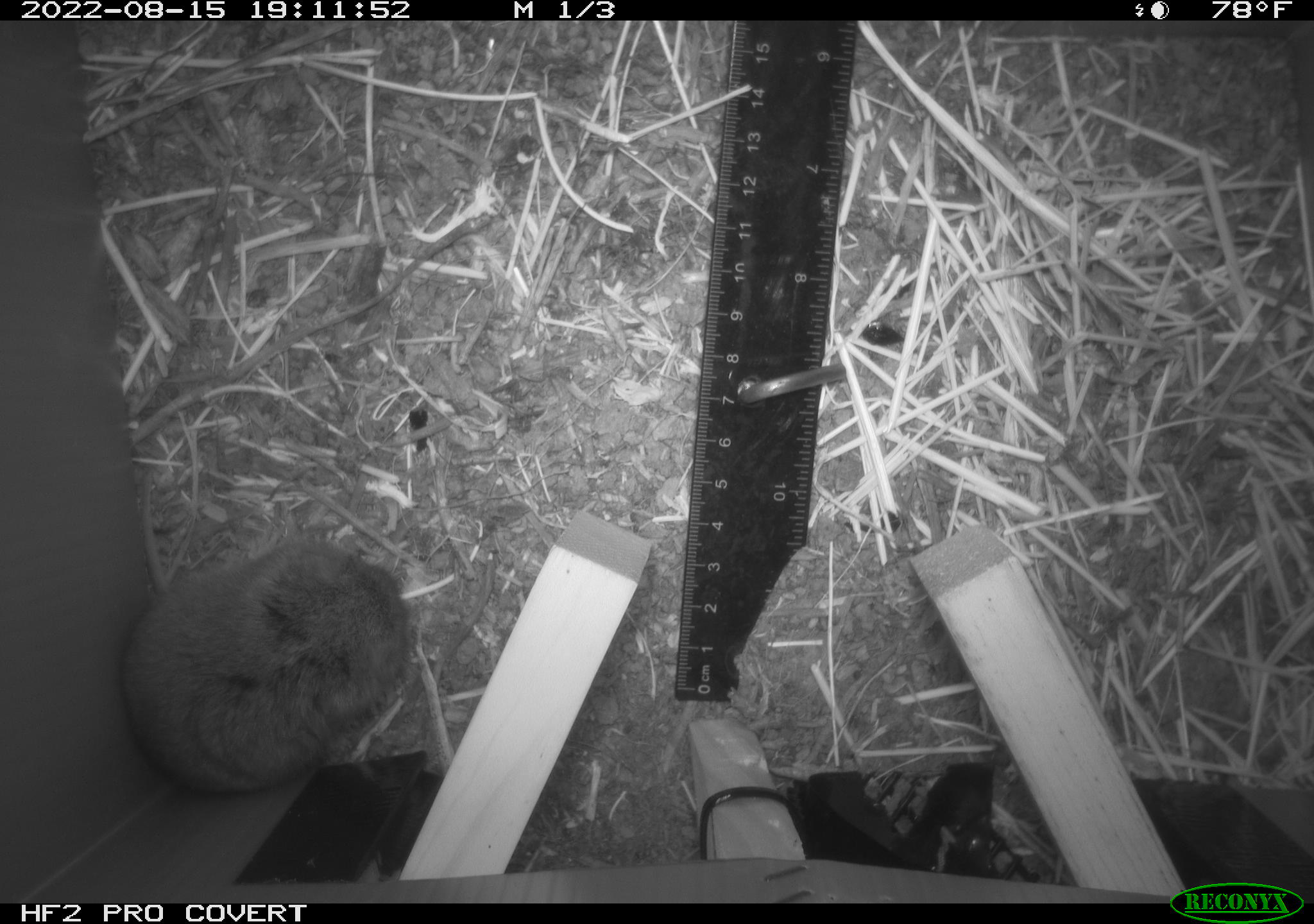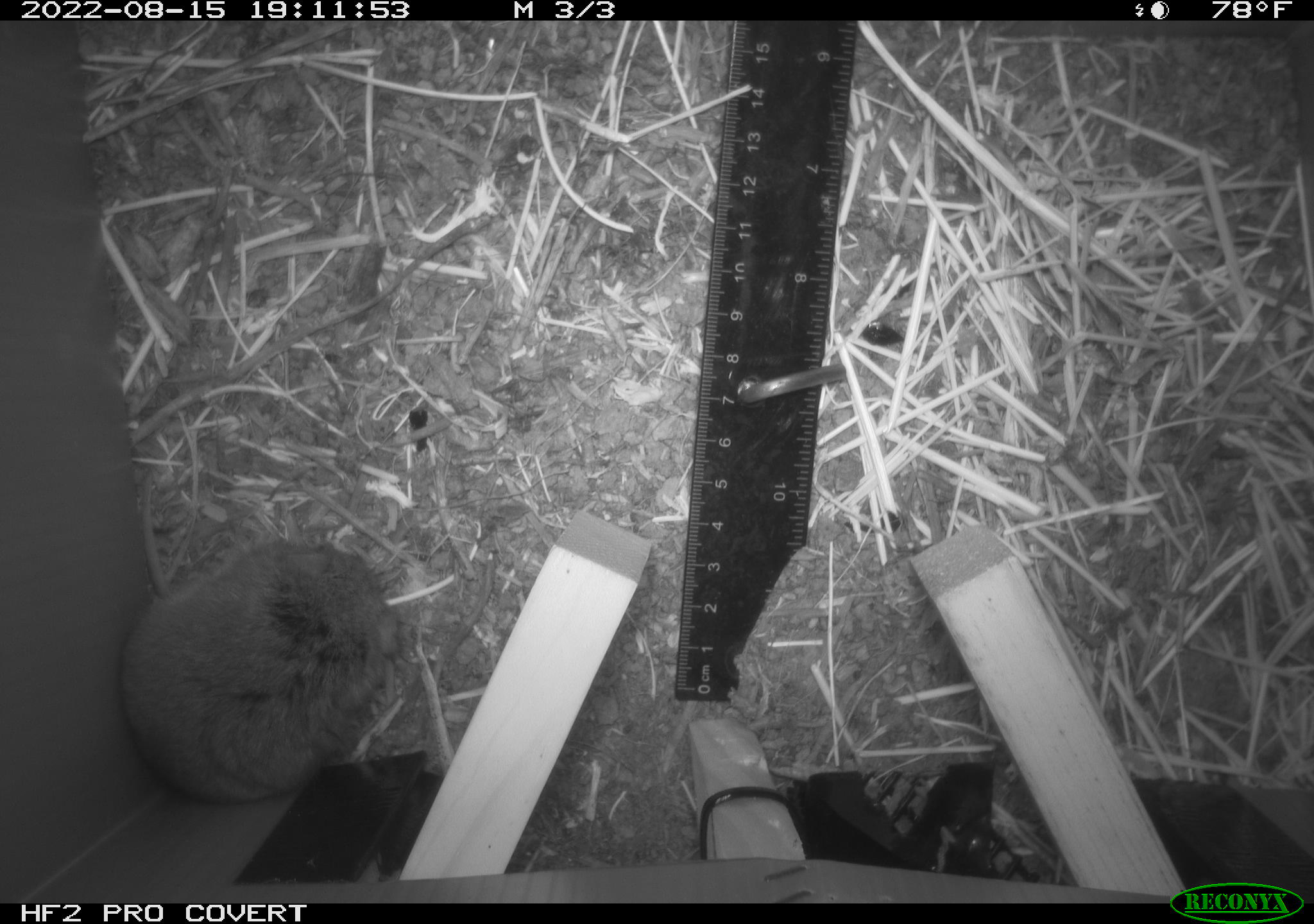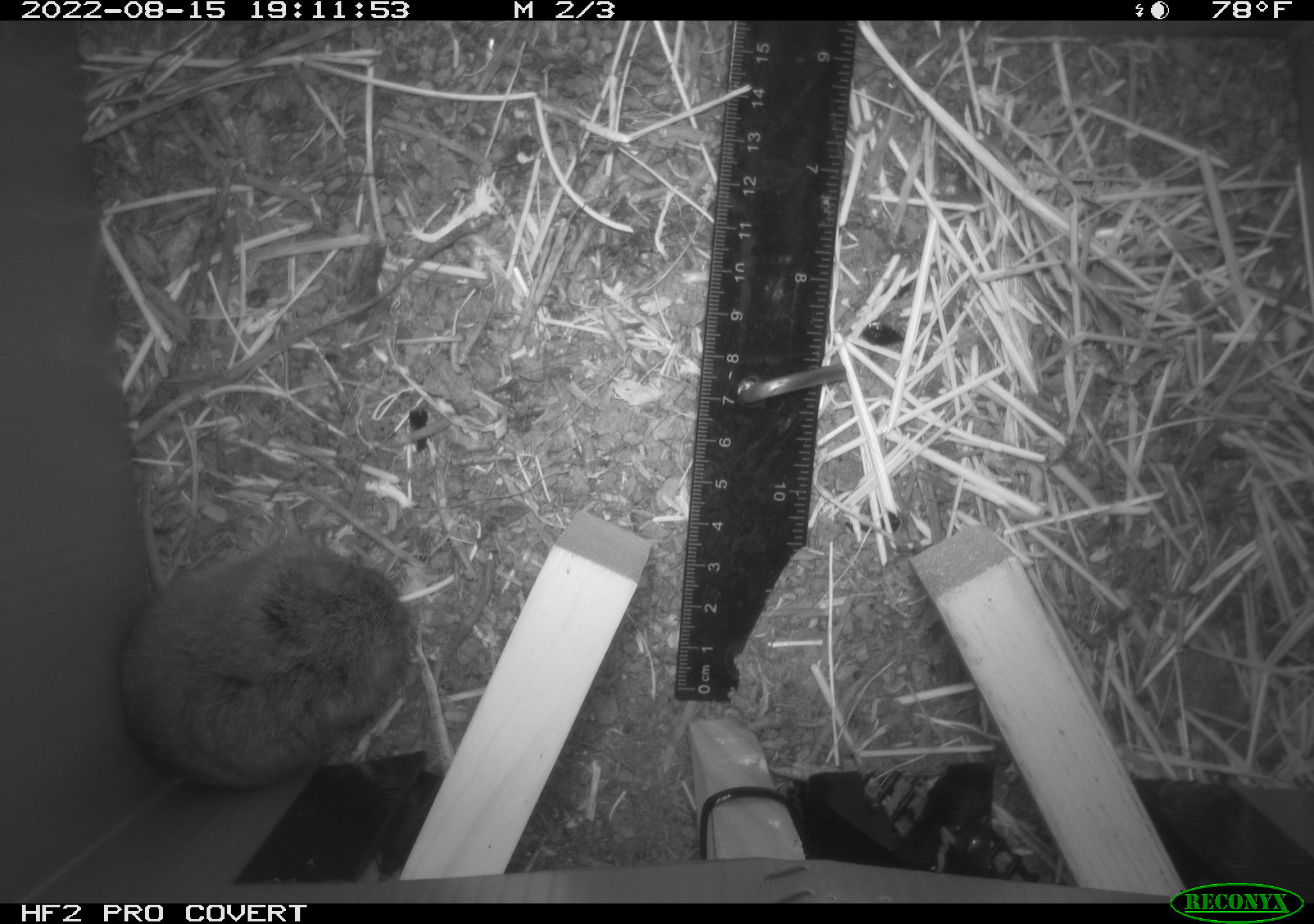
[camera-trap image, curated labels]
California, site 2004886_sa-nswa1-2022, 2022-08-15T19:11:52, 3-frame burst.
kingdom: Animalia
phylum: Chordata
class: Mammalia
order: Rodentia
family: Cricetidae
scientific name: Cricetidae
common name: hamsters, voles, lemmings, and allies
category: cricetidae family